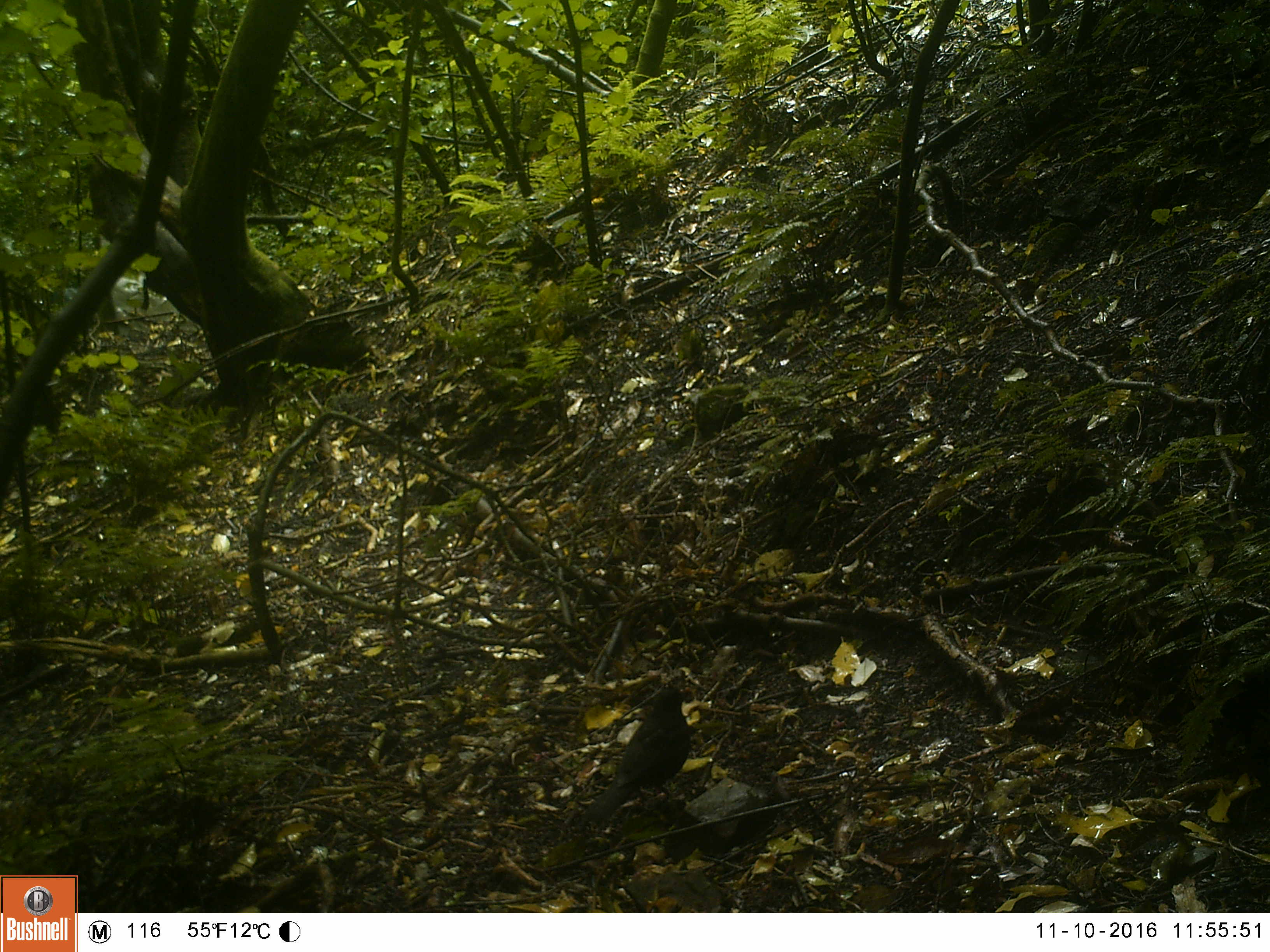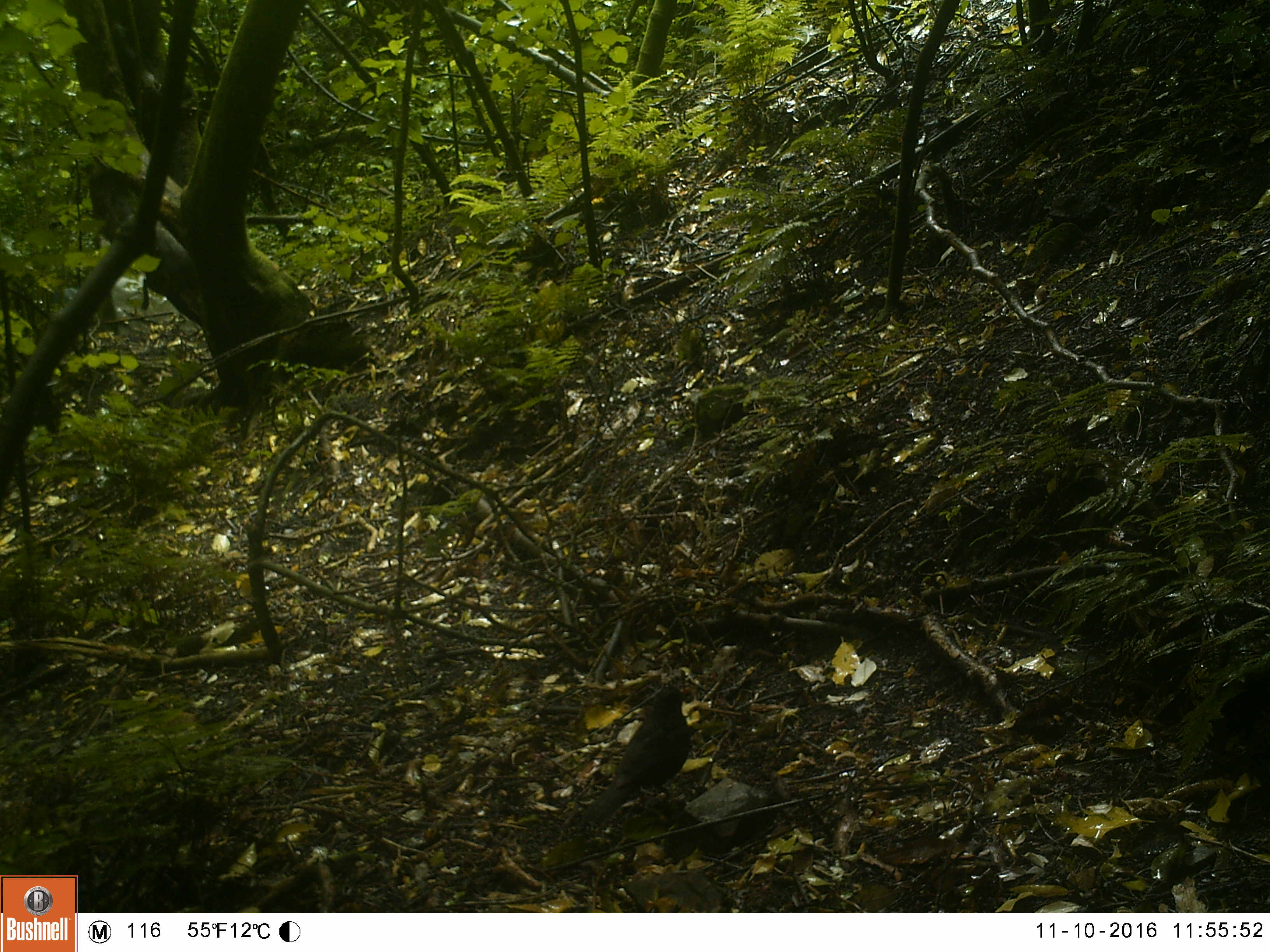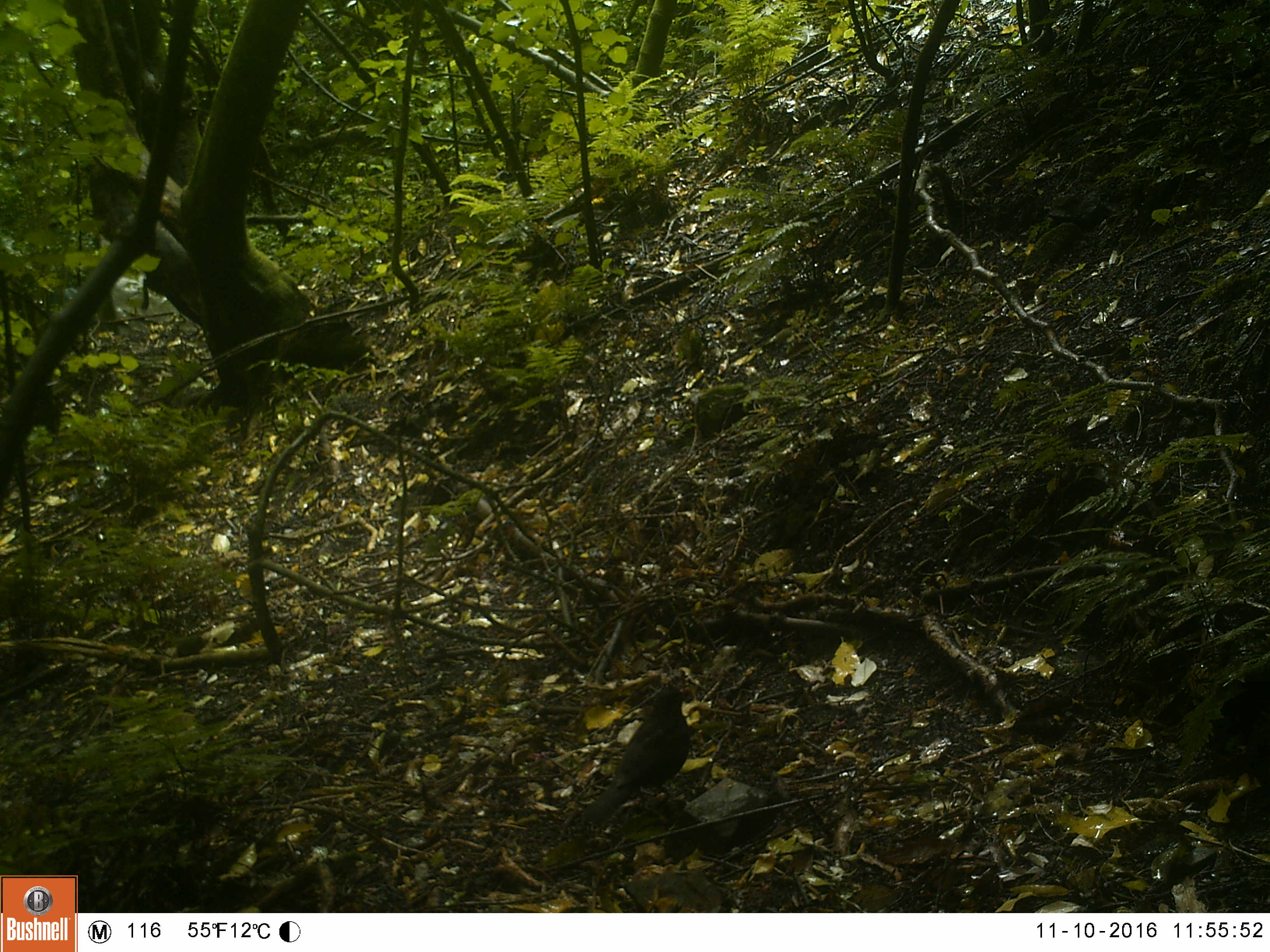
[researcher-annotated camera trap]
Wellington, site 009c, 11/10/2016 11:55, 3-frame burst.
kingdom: Animalia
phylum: Chordata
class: Aves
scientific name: Aves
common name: bird